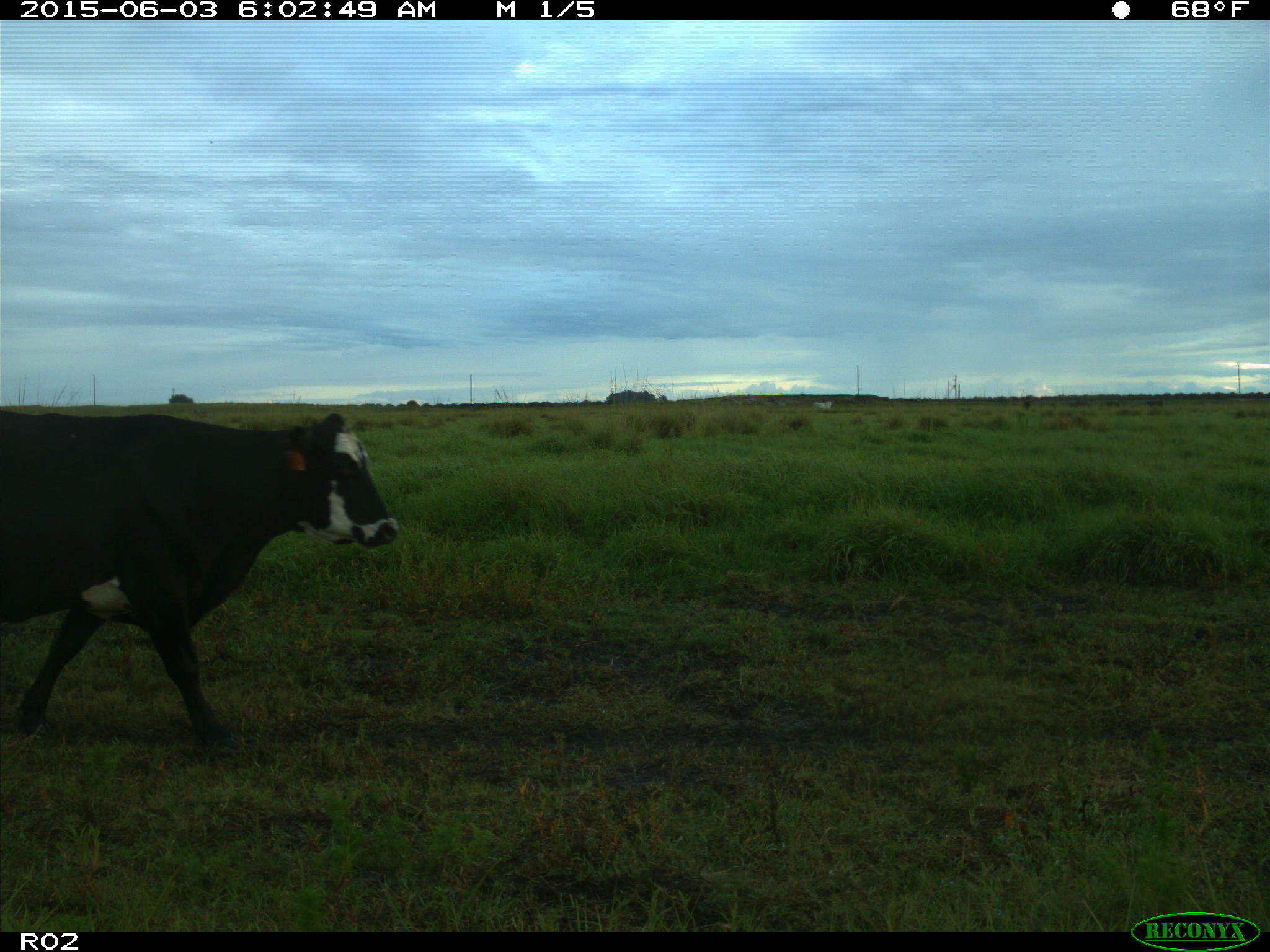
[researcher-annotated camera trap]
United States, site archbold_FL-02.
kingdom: Animalia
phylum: Chordata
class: Mammalia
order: Artiodactyla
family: Bovidae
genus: Bos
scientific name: Bos taurus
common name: domestic cow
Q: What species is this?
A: Bos taurus (domestic cow).